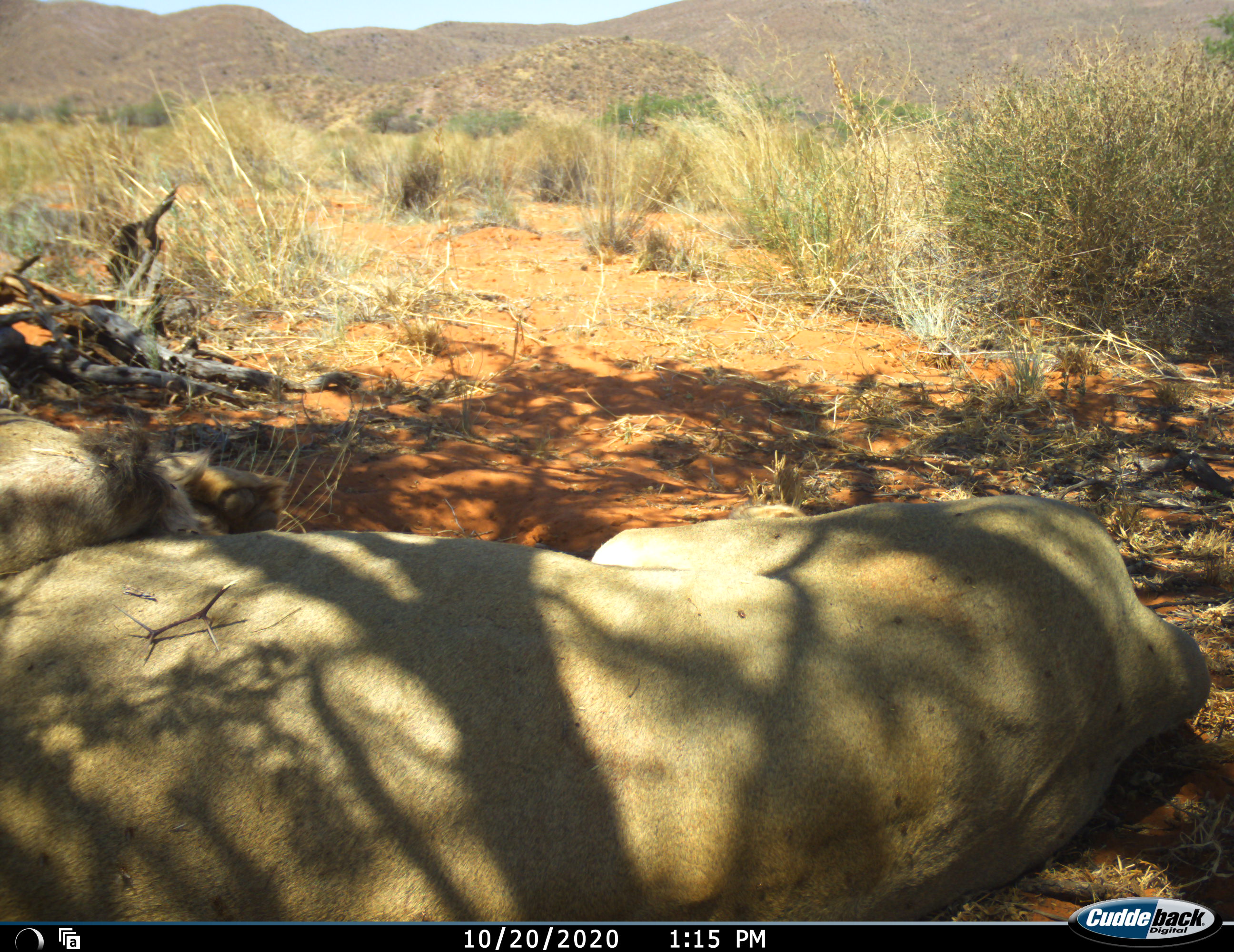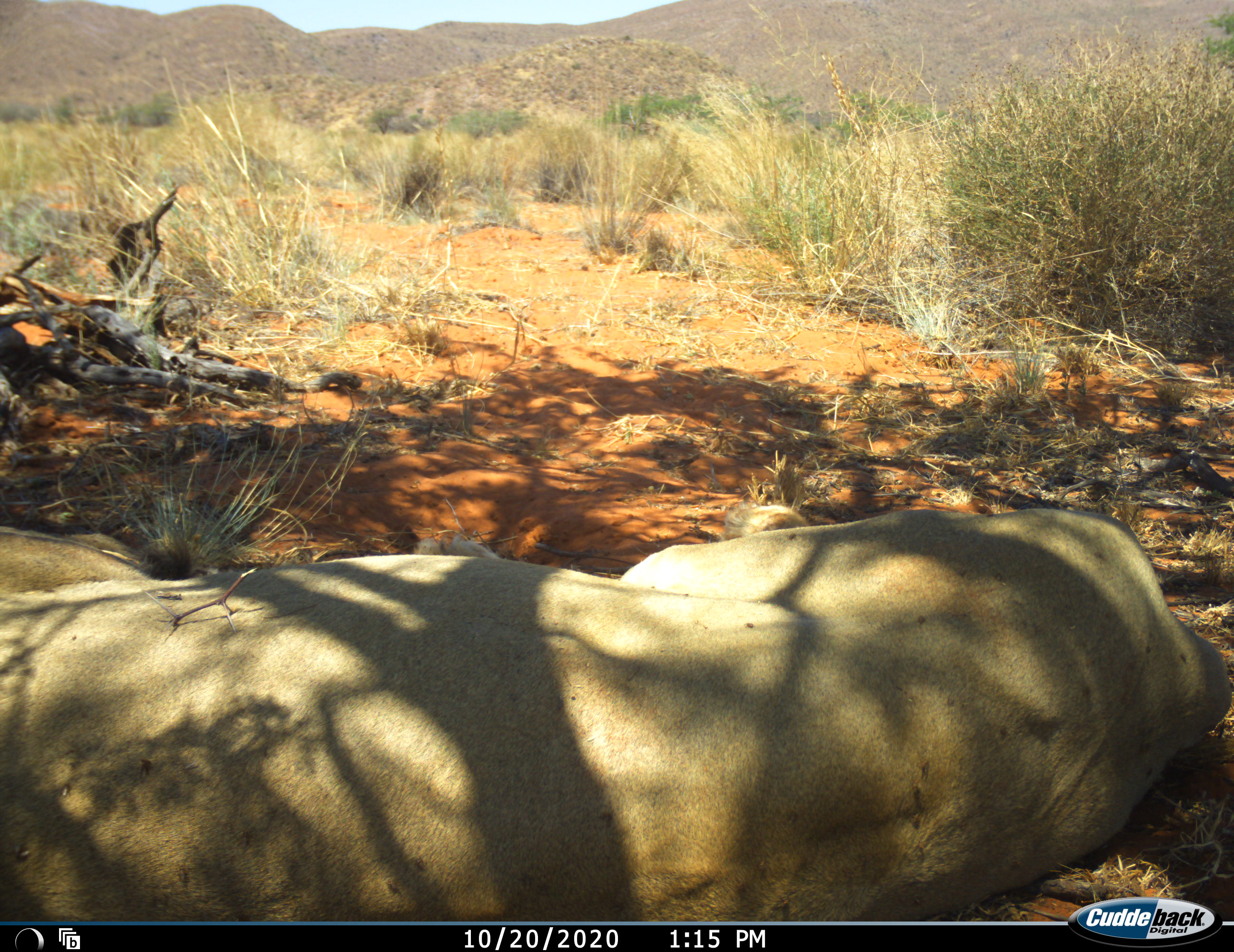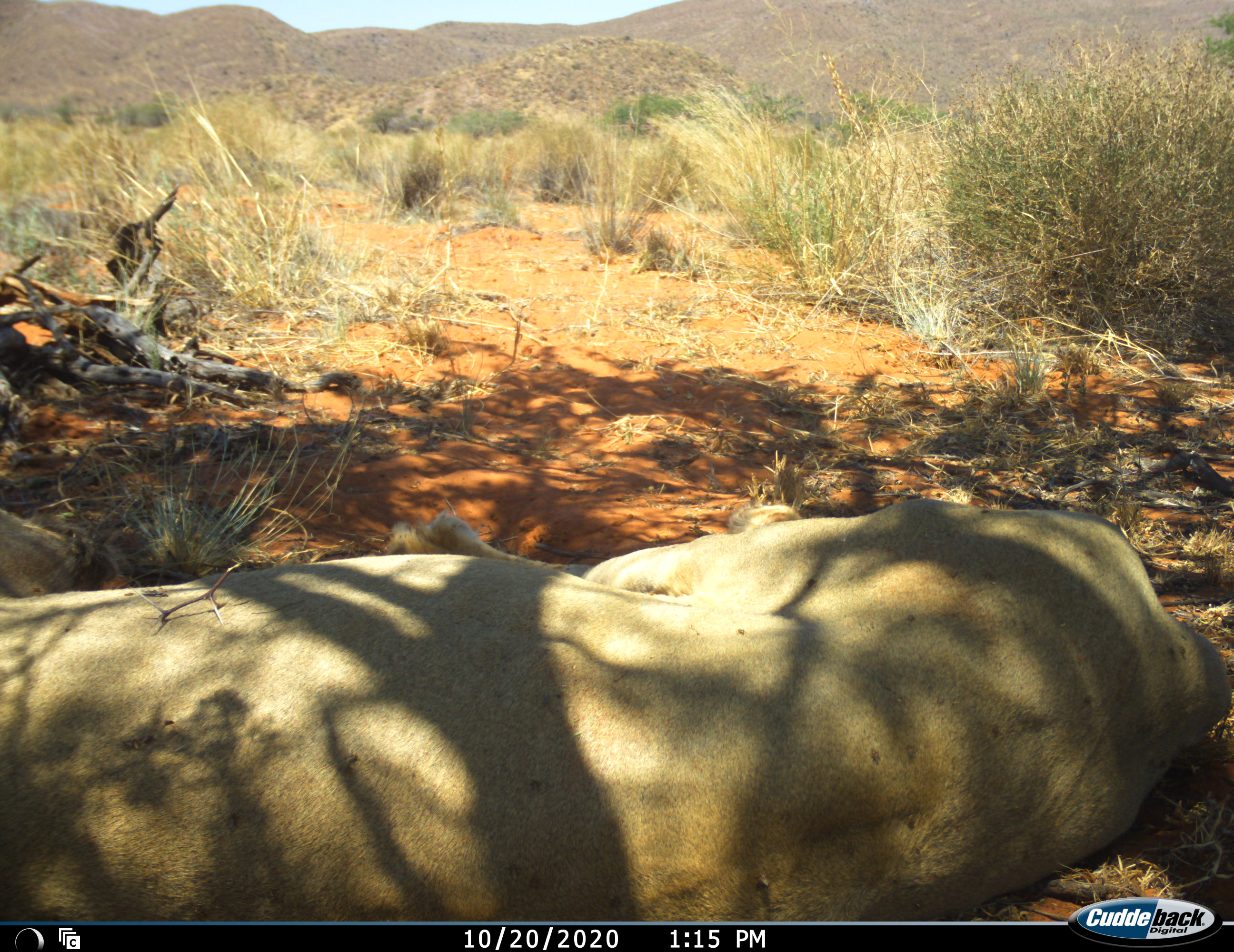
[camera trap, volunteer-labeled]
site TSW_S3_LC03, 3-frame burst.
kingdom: Animalia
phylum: Chordata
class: Mammalia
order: Carnivora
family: Felidae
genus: Panthera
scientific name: Panthera leo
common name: lion male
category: lionmale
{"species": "lionmale (lion male) (Panthera leo)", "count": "1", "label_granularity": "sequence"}